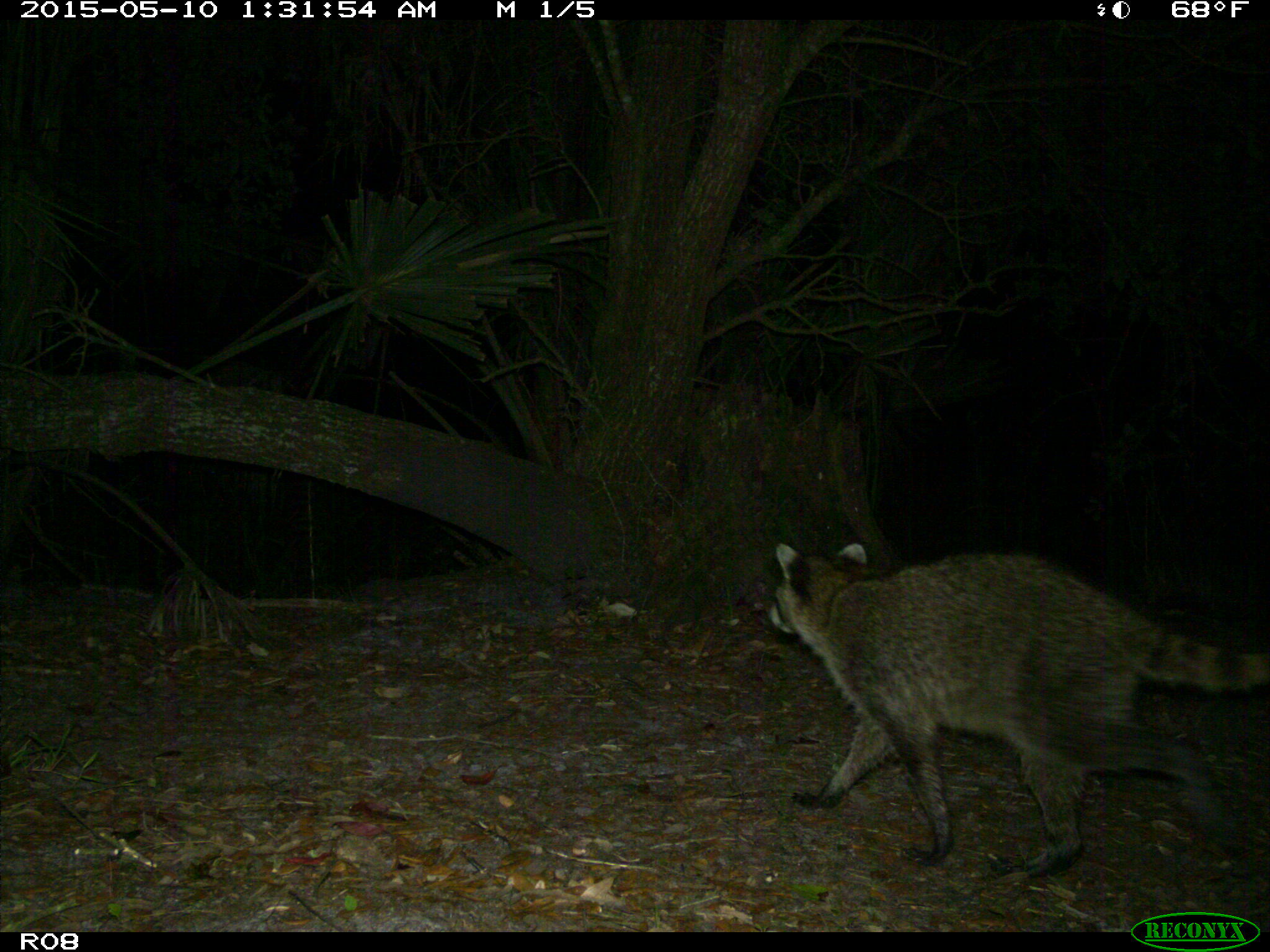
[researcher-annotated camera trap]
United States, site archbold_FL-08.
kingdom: Animalia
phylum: Chordata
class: Mammalia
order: Carnivora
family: Procyonidae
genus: Procyon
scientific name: Procyon lotor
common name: common raccoon